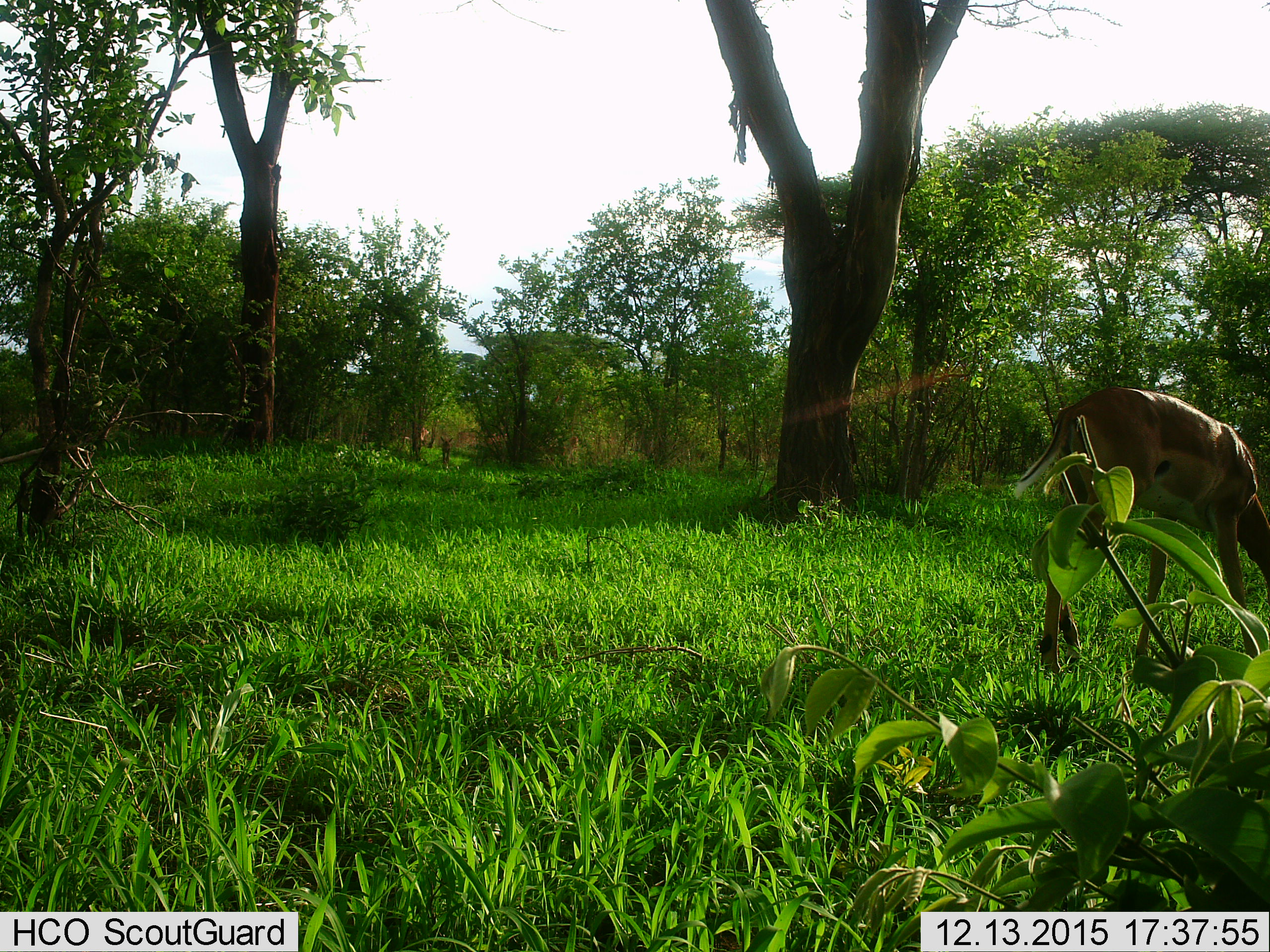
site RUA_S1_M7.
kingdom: Animalia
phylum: Chordata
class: Mammalia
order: Artiodactyla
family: Bovidae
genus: Aepyceros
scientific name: Aepyceros melampus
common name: impala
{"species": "impala (Aepyceros melampus)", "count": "3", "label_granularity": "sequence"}